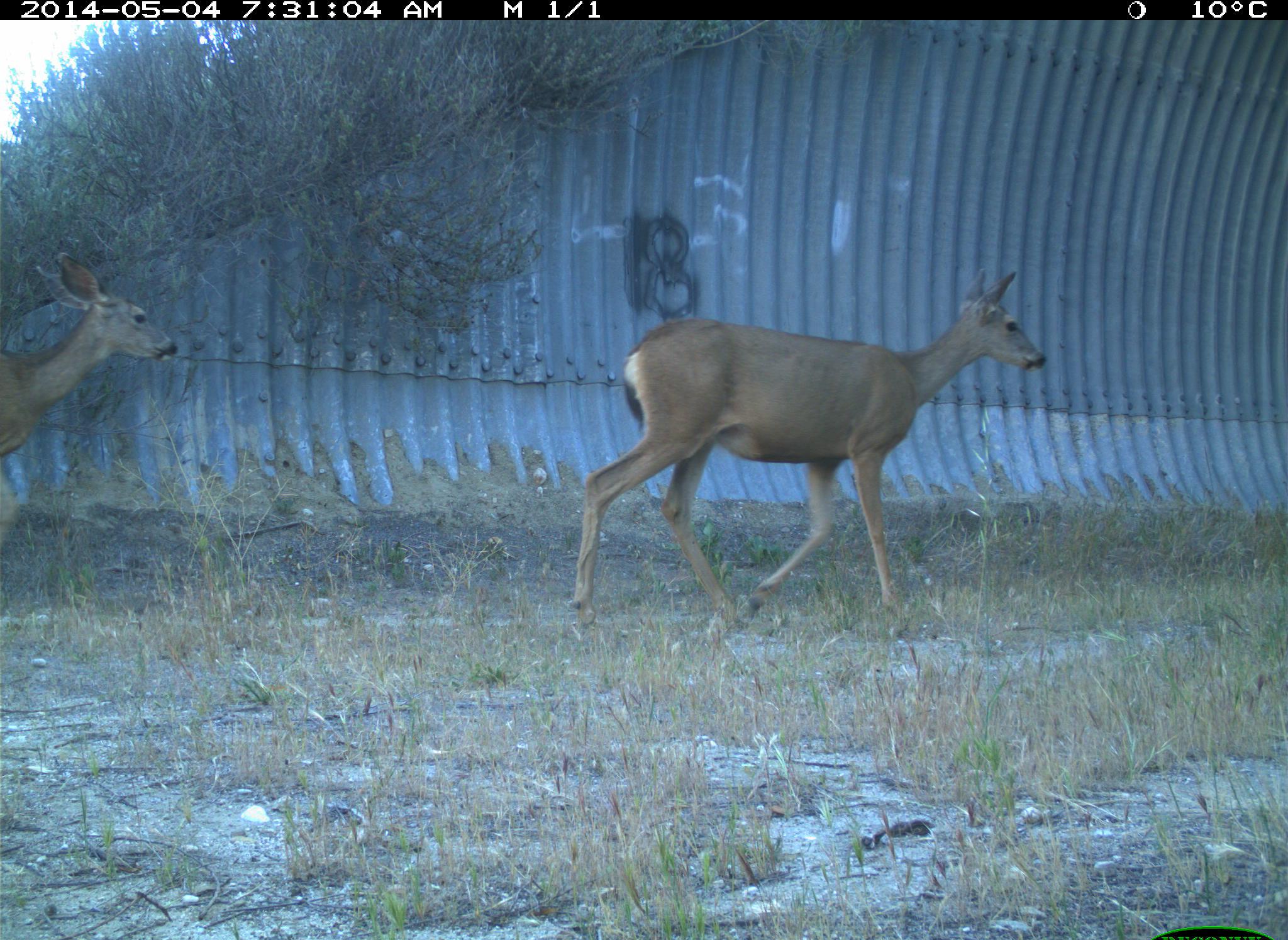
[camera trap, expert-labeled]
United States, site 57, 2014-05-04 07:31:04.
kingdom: Animalia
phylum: Chordata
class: Mammalia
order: Artiodactyla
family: Cervidae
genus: Odocoileus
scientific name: Odocoileus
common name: deer